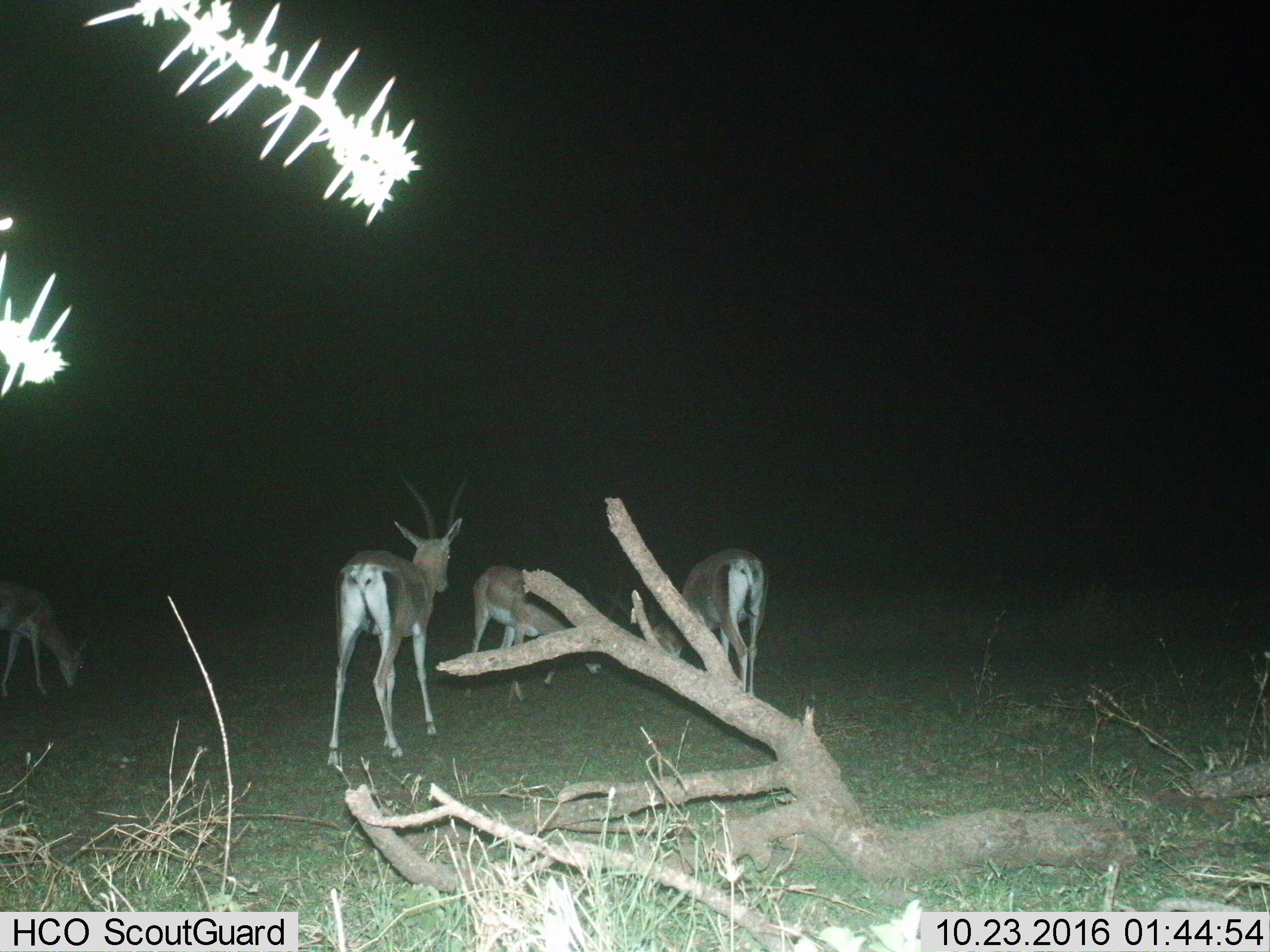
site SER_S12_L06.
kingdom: Animalia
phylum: Chordata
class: Mammalia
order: Artiodactyla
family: Bovidae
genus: Nanger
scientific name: Nanger granti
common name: grant's gazelle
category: gazellegrants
Gazellegrants (grant's gazelle) (Nanger granti), count 4. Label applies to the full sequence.